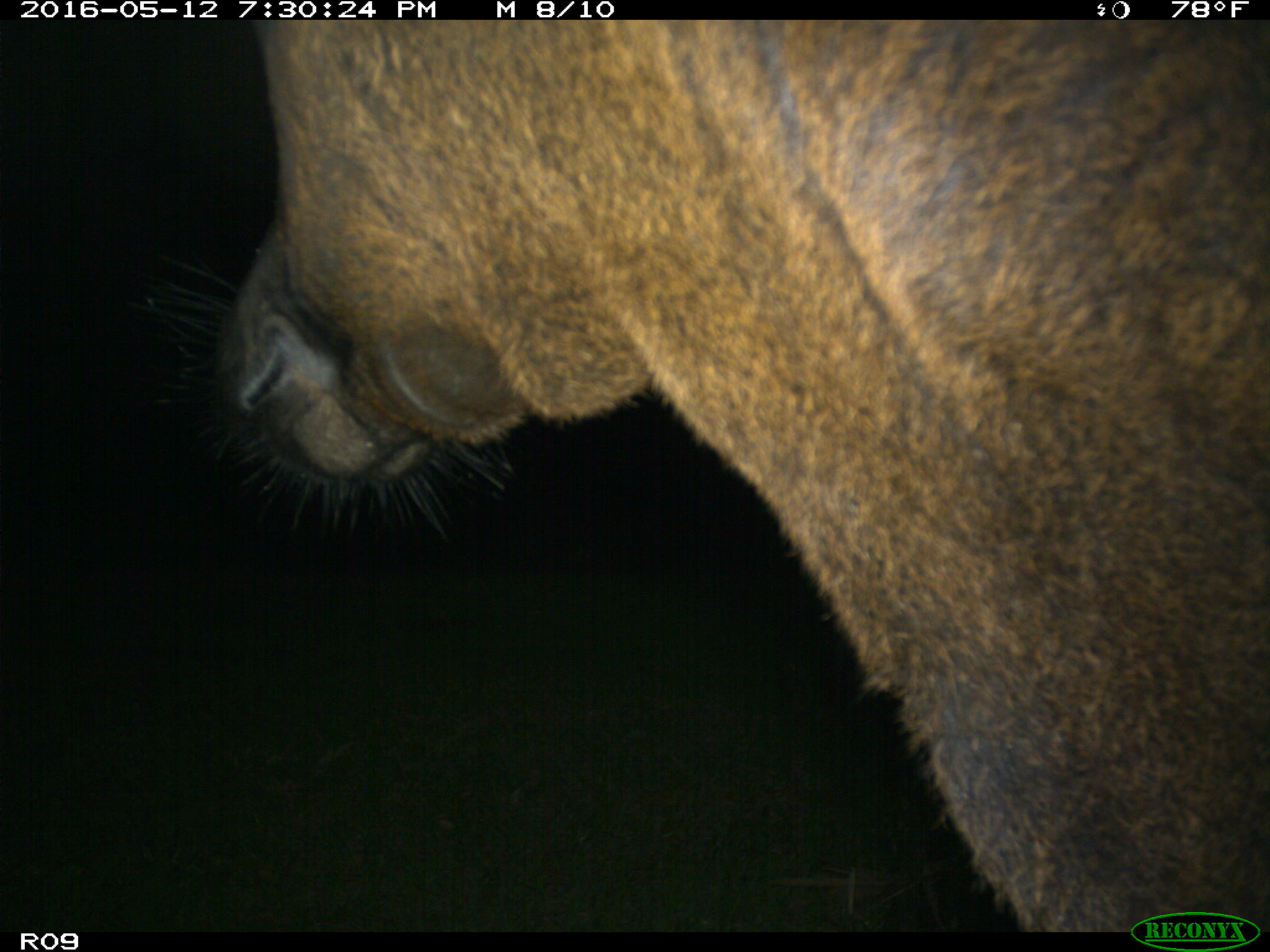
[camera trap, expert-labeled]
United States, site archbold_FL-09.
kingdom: Animalia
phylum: Chordata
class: Mammalia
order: Artiodactyla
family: Bovidae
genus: Bos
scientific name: Bos taurus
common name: domestic cow